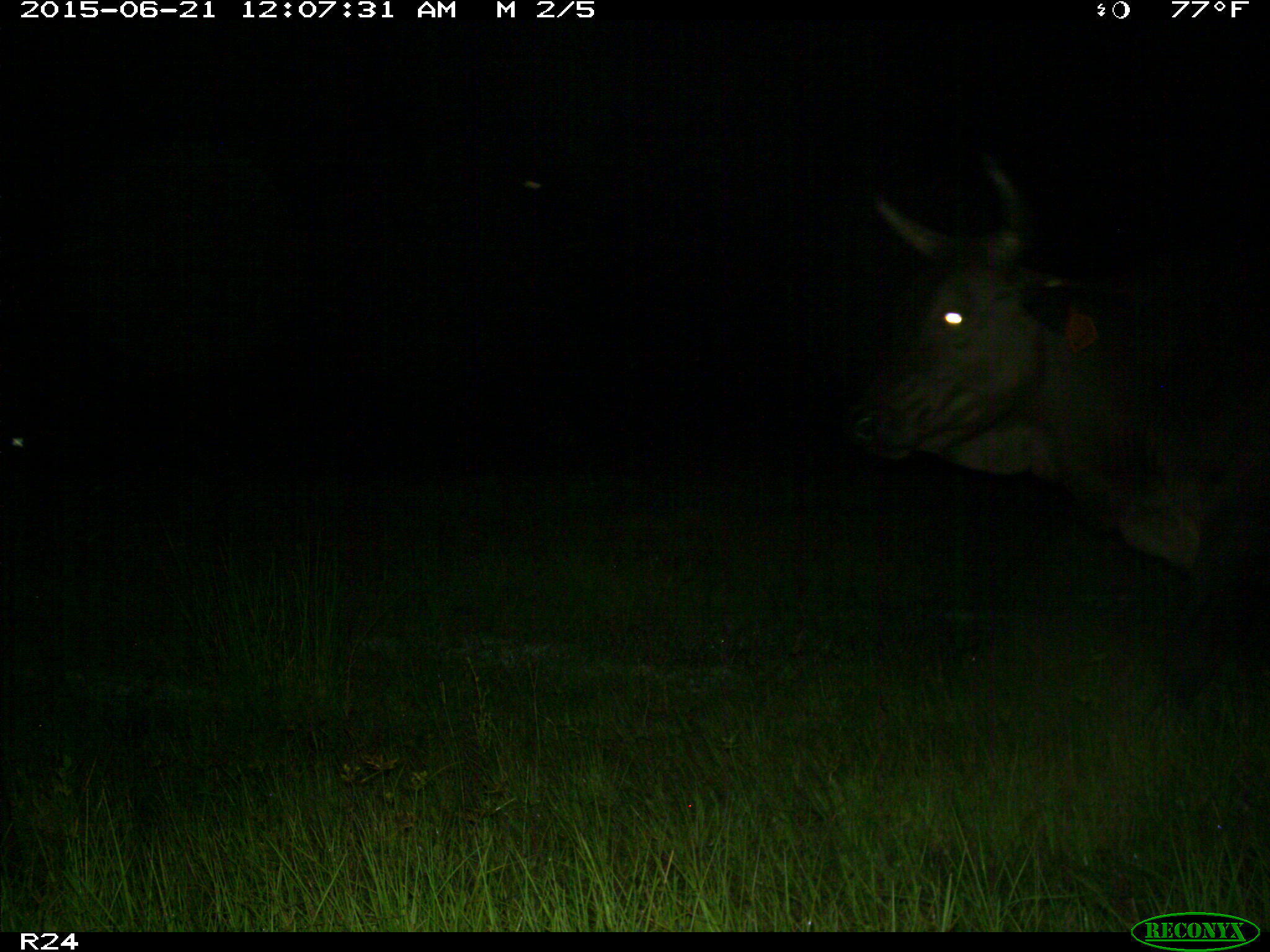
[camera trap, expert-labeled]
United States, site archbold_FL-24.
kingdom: Animalia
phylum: Chordata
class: Mammalia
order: Artiodactyla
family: Bovidae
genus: Bos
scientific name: Bos taurus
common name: domestic cow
Bos taurus (domestic cow).